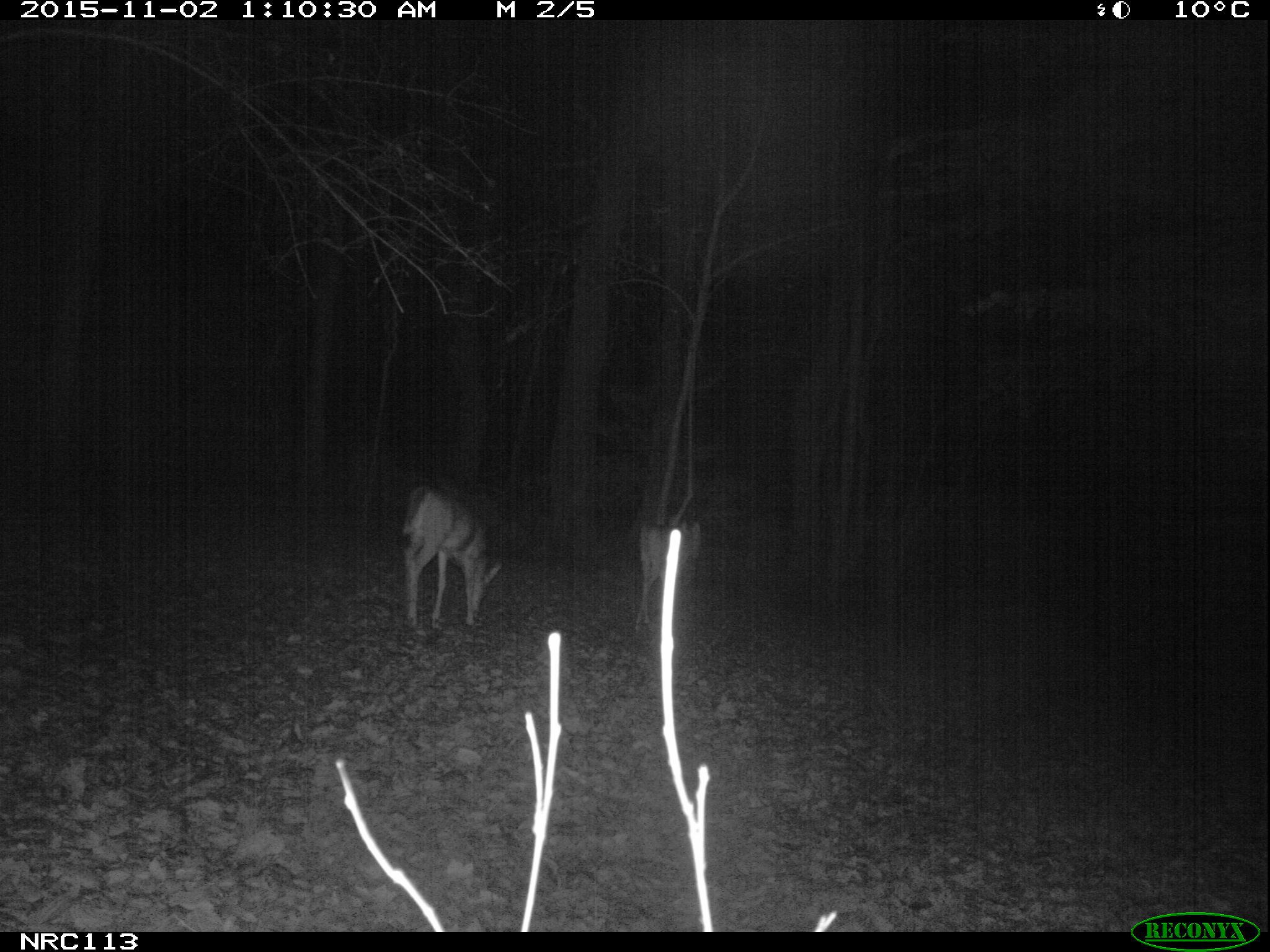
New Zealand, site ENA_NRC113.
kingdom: Animalia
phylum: Chordata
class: Mammalia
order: Artiodactyla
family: Cervidae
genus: Odocoileus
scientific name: Odocoileus virginianus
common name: white-tailed deer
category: white tailed deer